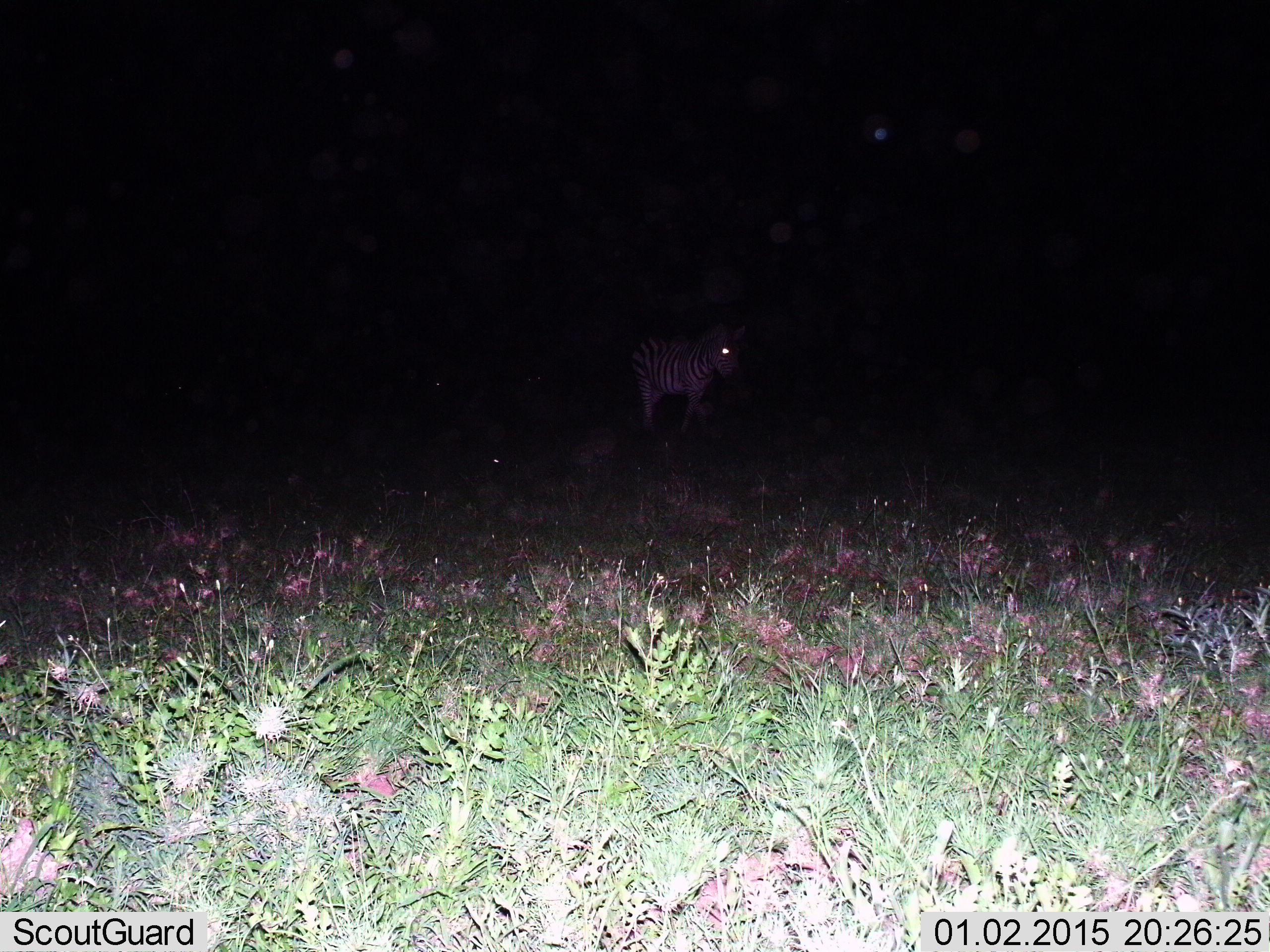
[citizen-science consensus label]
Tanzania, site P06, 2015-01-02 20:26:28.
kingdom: Animalia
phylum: Chordata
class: Mammalia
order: Perissodactyla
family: Equidae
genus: Equus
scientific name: Equus quagga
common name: plains zebra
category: zebra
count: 1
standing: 55%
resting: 9%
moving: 45%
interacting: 0%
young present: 0%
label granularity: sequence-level